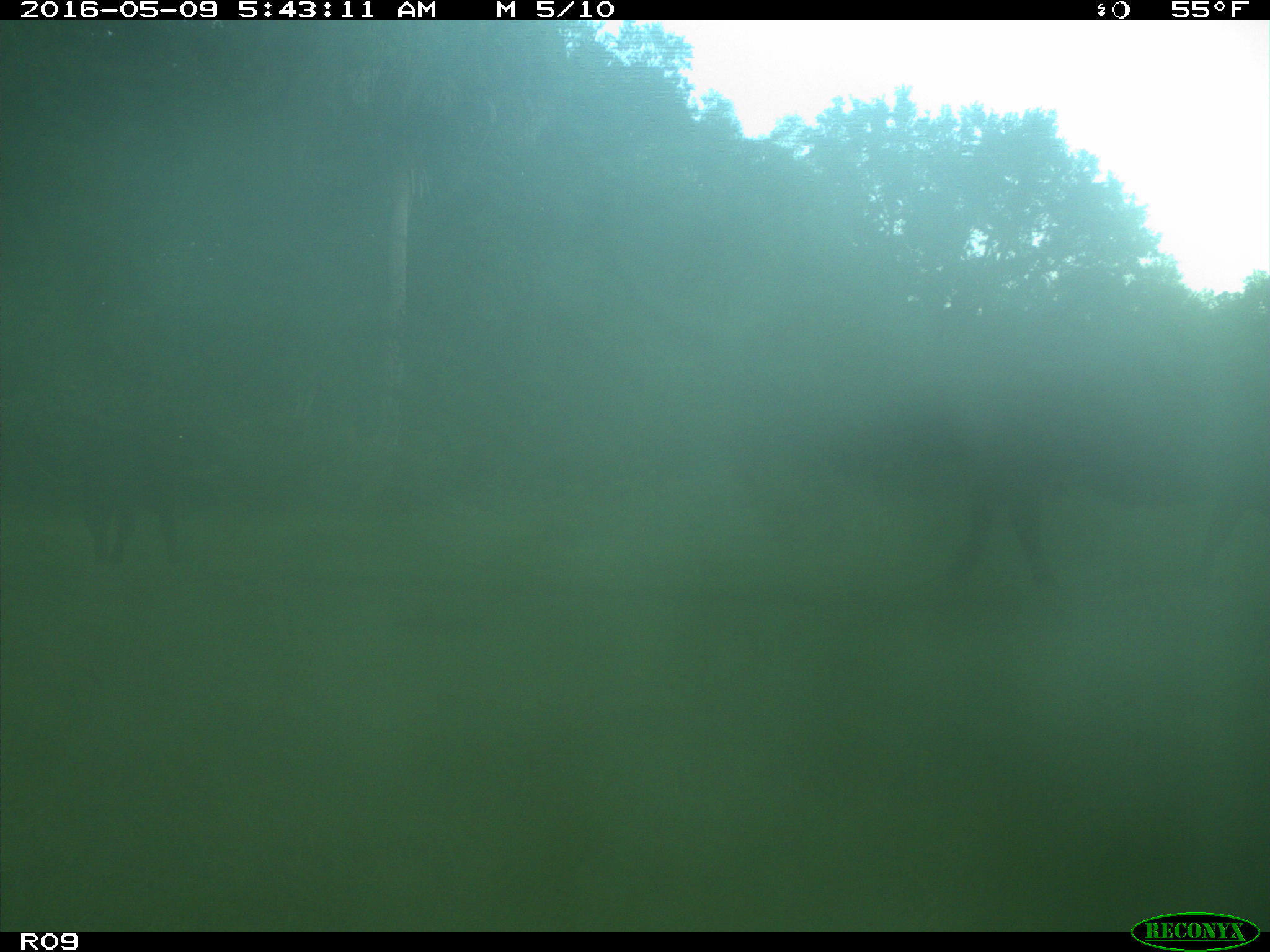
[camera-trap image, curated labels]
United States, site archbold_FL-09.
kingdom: Animalia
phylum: Chordata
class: Mammalia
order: Artiodactyla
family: Bovidae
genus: Bos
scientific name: Bos taurus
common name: domestic cow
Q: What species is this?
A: Bos taurus (domestic cow).